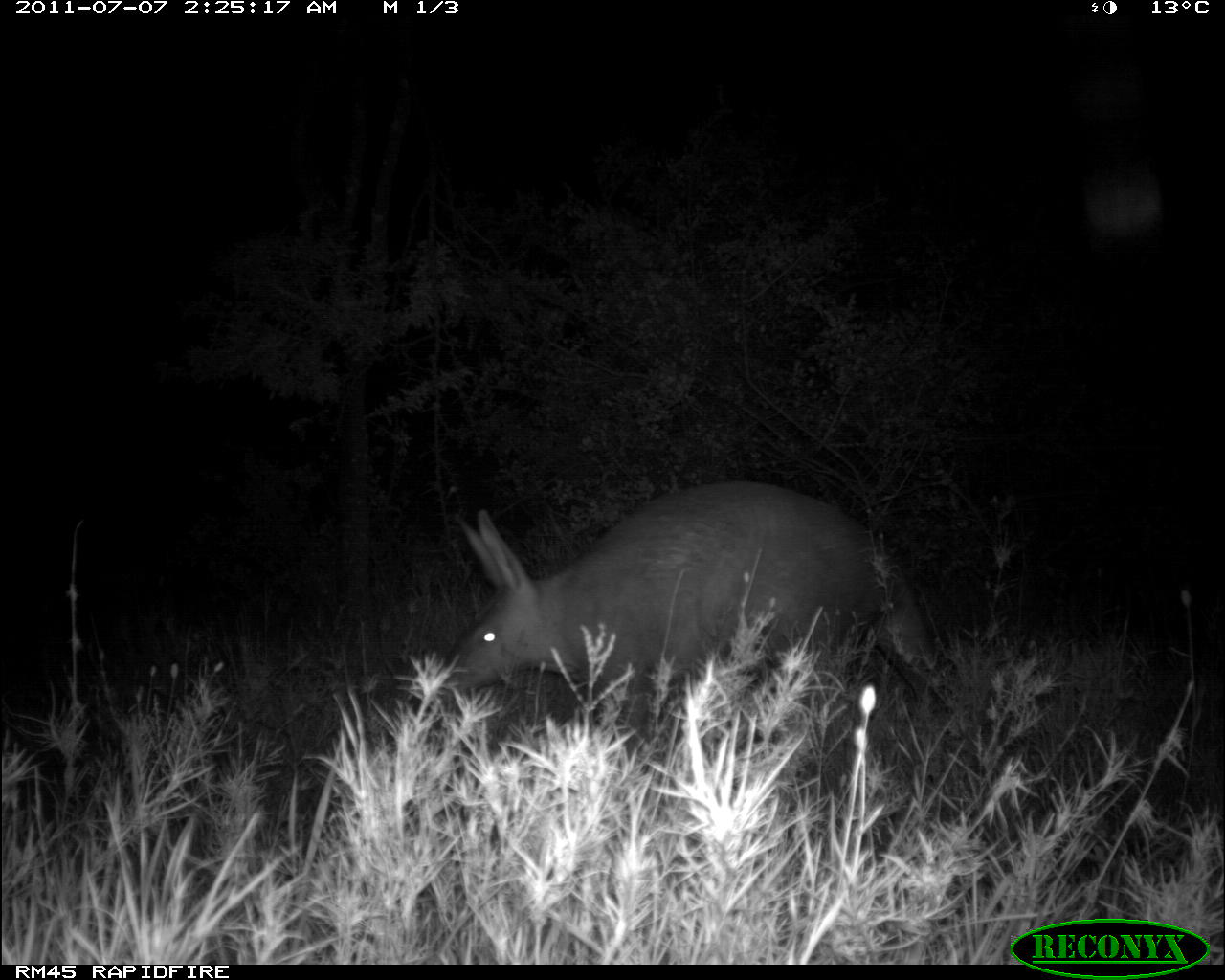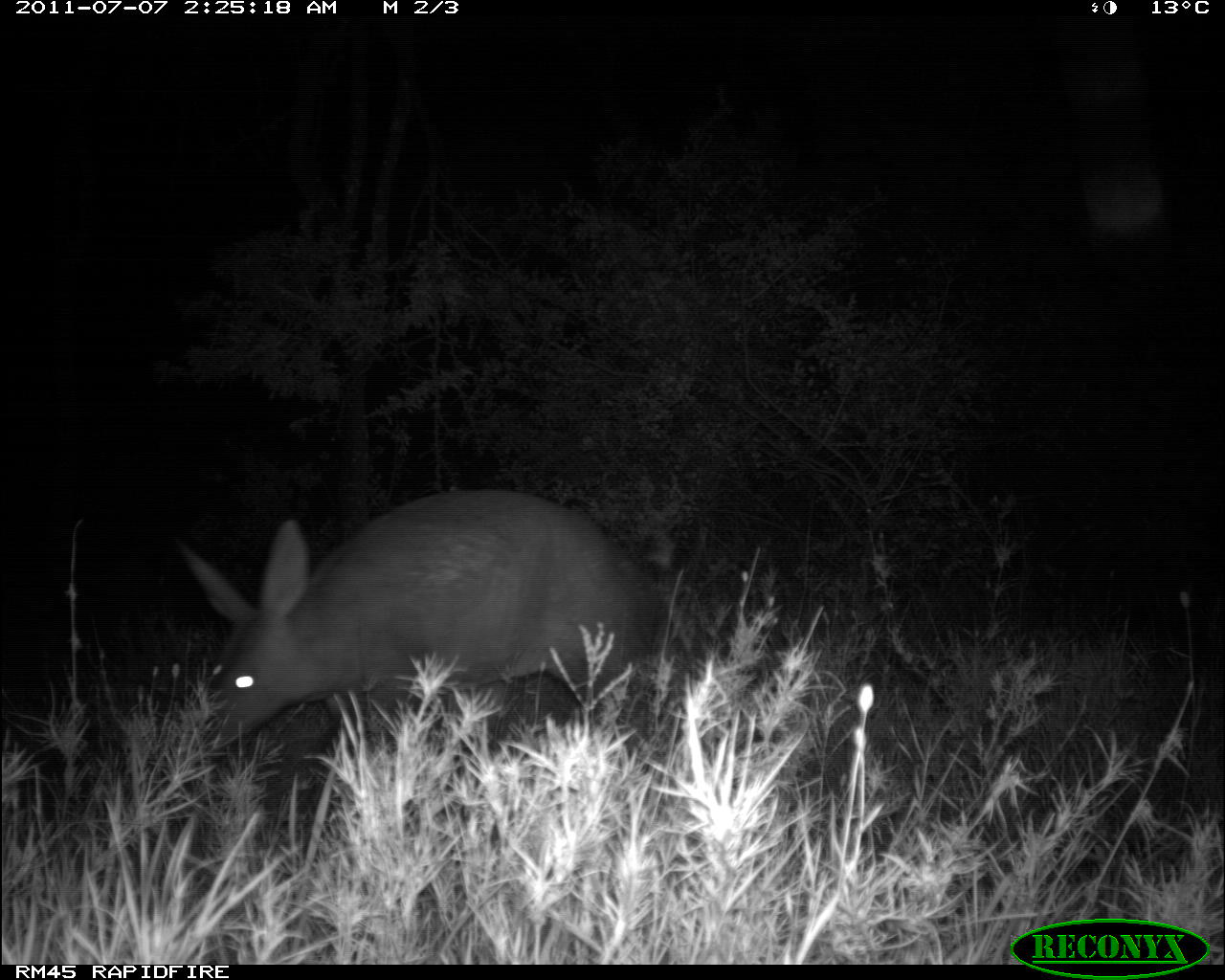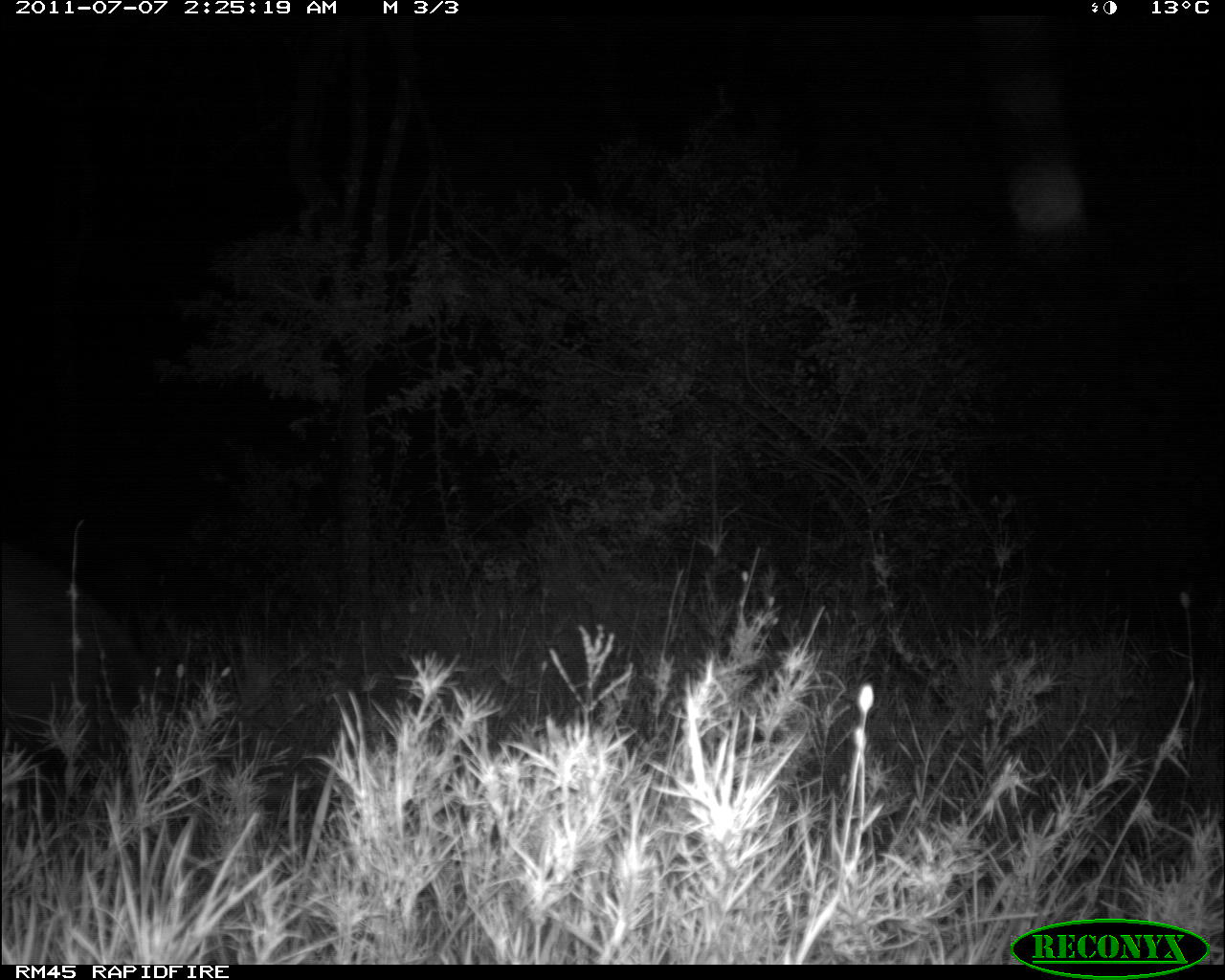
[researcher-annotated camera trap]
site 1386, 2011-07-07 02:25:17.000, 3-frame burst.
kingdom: Animalia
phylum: Chordata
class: Mammalia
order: Tubulidentata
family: Orycteropodidae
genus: Orycteropus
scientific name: Orycteropus afer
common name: aardvark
Orycteropus afer (aardvark), count 1.